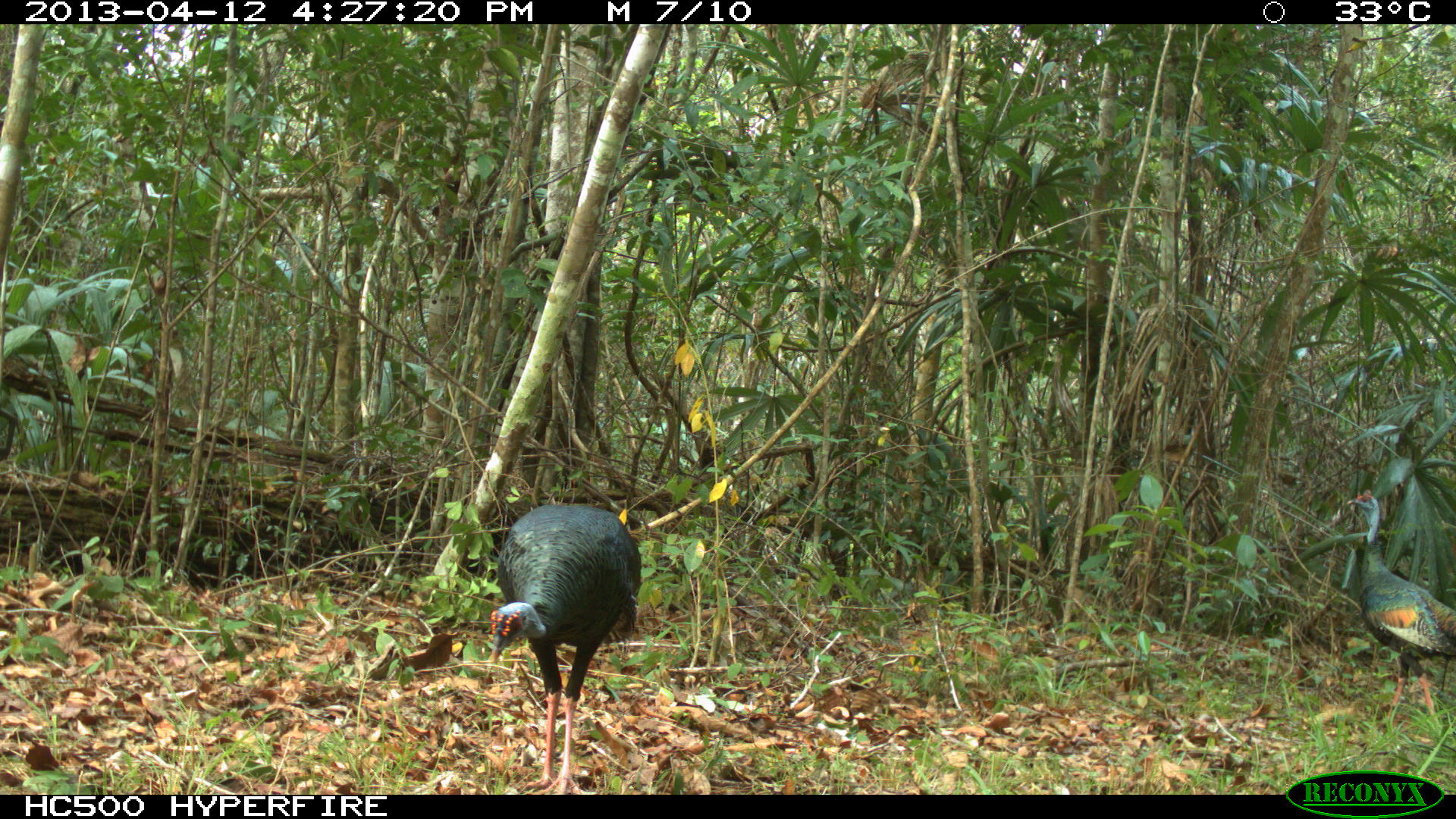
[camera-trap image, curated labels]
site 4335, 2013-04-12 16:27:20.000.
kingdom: Animalia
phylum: Chordata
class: Aves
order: Galliformes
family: Phasianidae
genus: Meleagris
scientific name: Meleagris ocellata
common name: ocellated turkey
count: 2